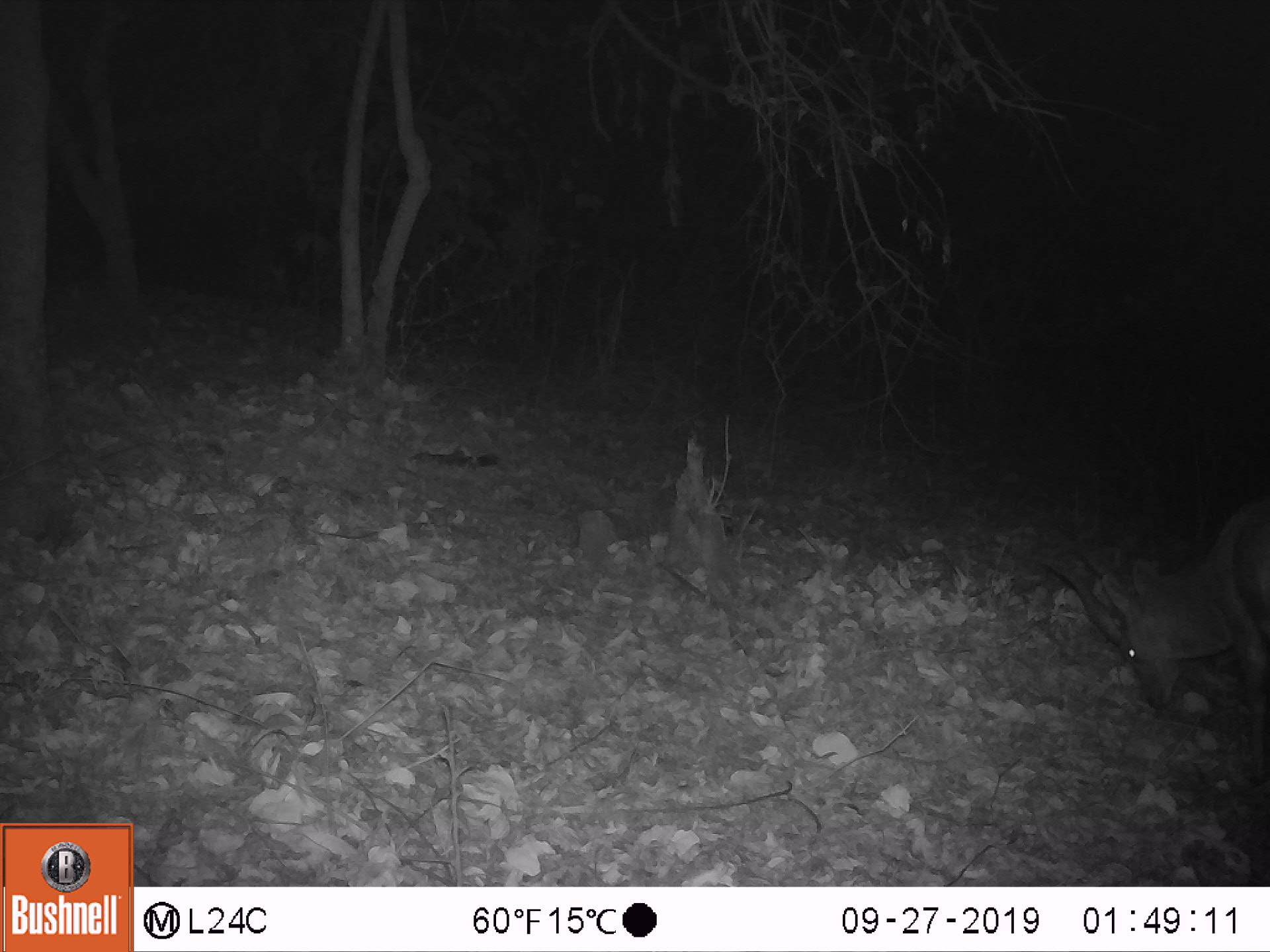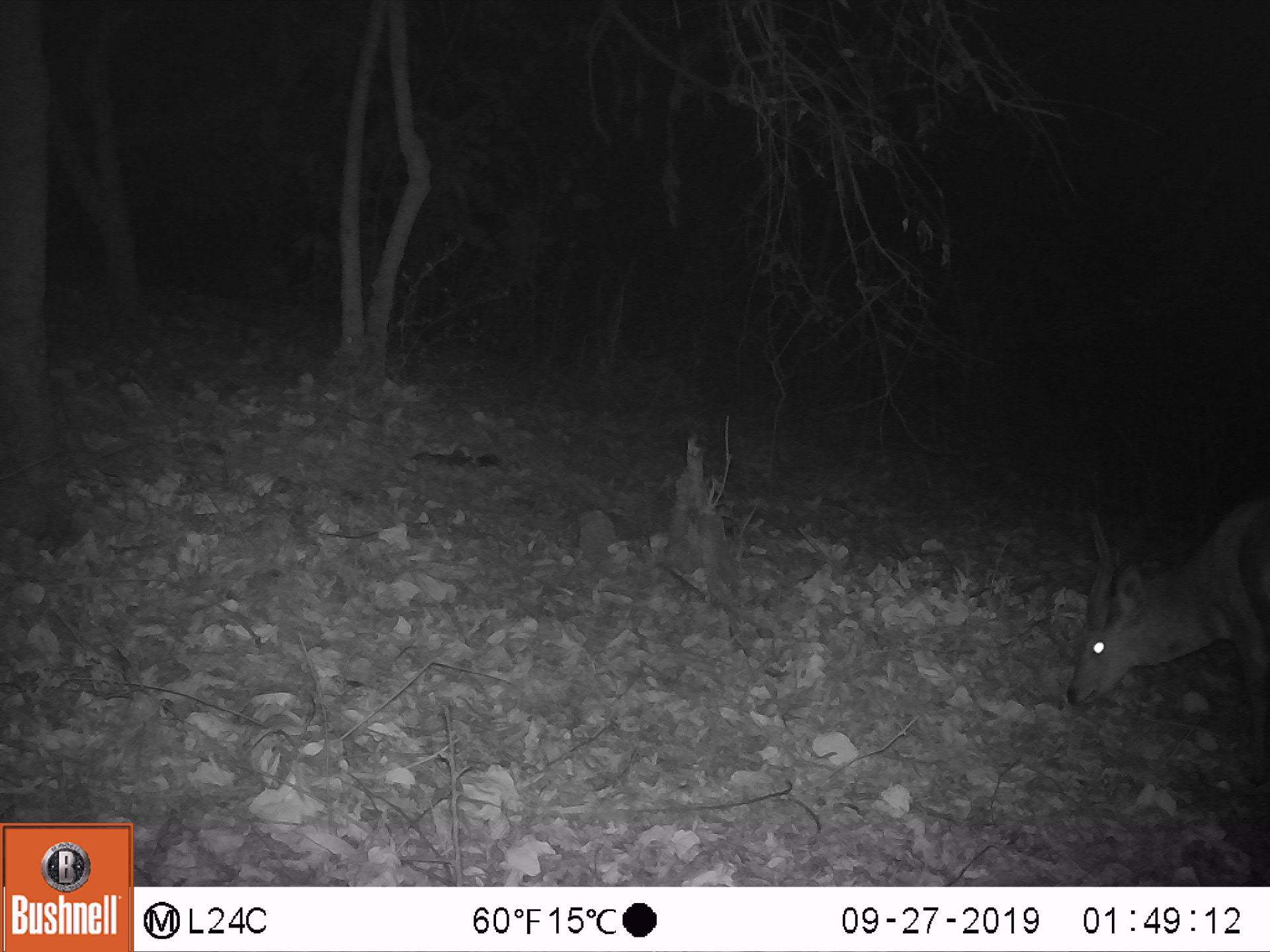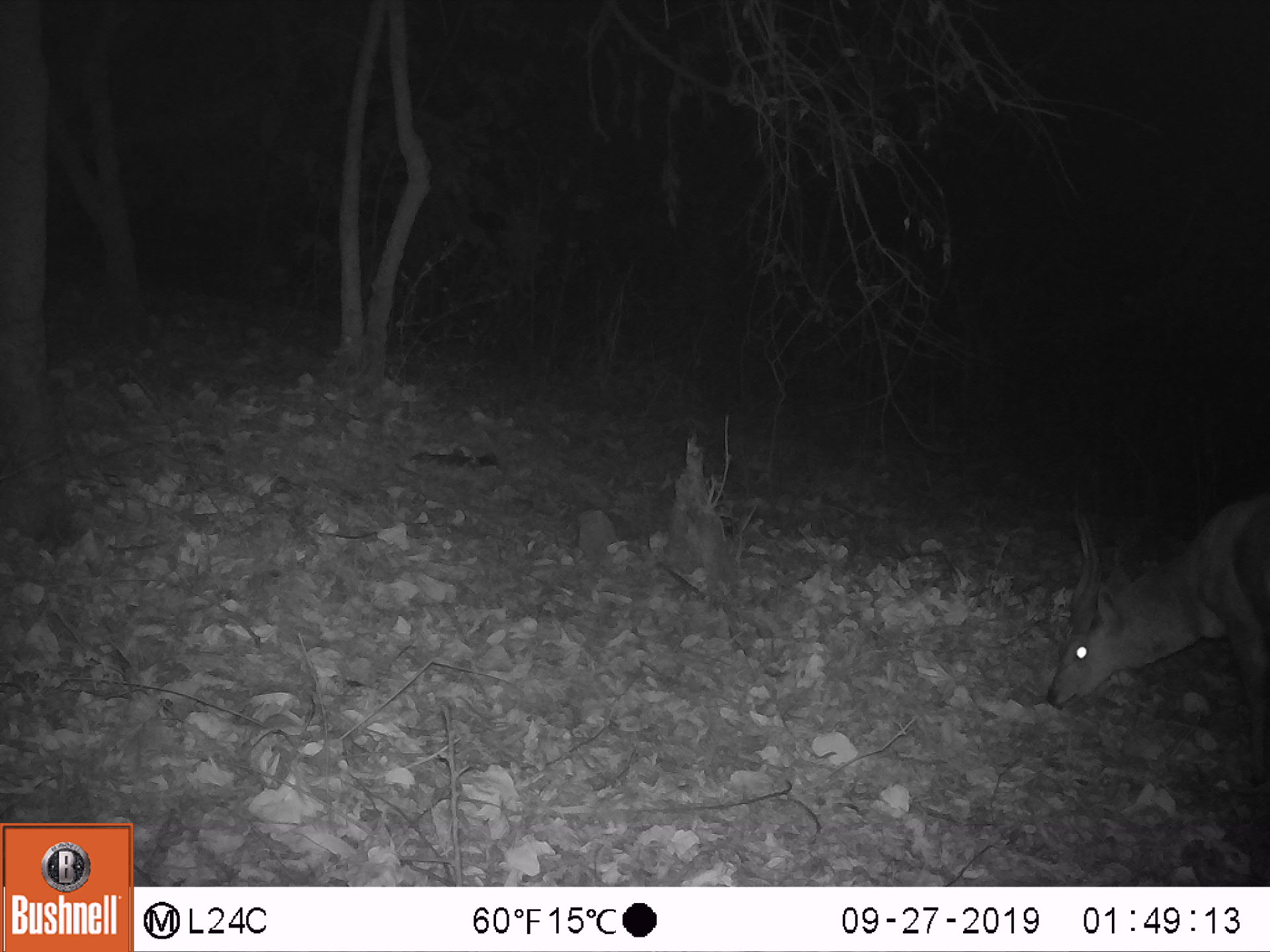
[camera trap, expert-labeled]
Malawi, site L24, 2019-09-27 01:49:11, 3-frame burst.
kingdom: Animalia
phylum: Chordata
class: Mammalia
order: Artiodactyla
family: Bovidae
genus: Tragelaphus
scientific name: Tragelaphus sylvaticus sylvaticus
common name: cape bushbuck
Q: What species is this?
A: Cape bushbuck (Tragelaphus sylvaticus sylvaticus).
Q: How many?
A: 1.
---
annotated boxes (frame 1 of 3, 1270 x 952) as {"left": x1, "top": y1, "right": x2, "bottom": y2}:
cape bushbuck: {"left": 1027, "top": 488, "right": 1267, "bottom": 745}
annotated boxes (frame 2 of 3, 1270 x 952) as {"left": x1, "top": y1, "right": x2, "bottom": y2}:
cape bushbuck: {"left": 1062, "top": 480, "right": 1268, "bottom": 735}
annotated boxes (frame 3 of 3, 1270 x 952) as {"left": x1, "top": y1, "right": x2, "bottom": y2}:
cape bushbuck: {"left": 1043, "top": 484, "right": 1267, "bottom": 788}